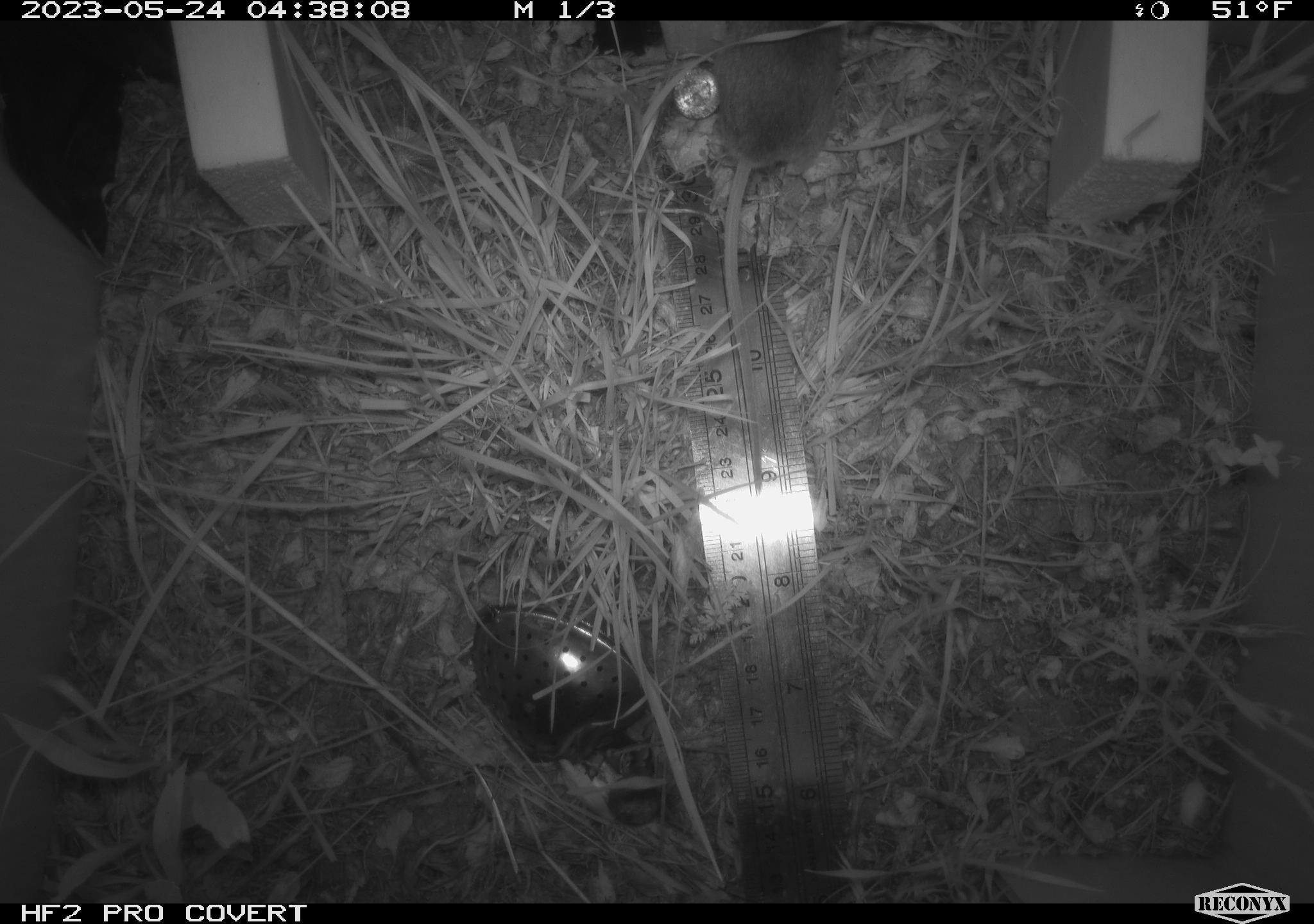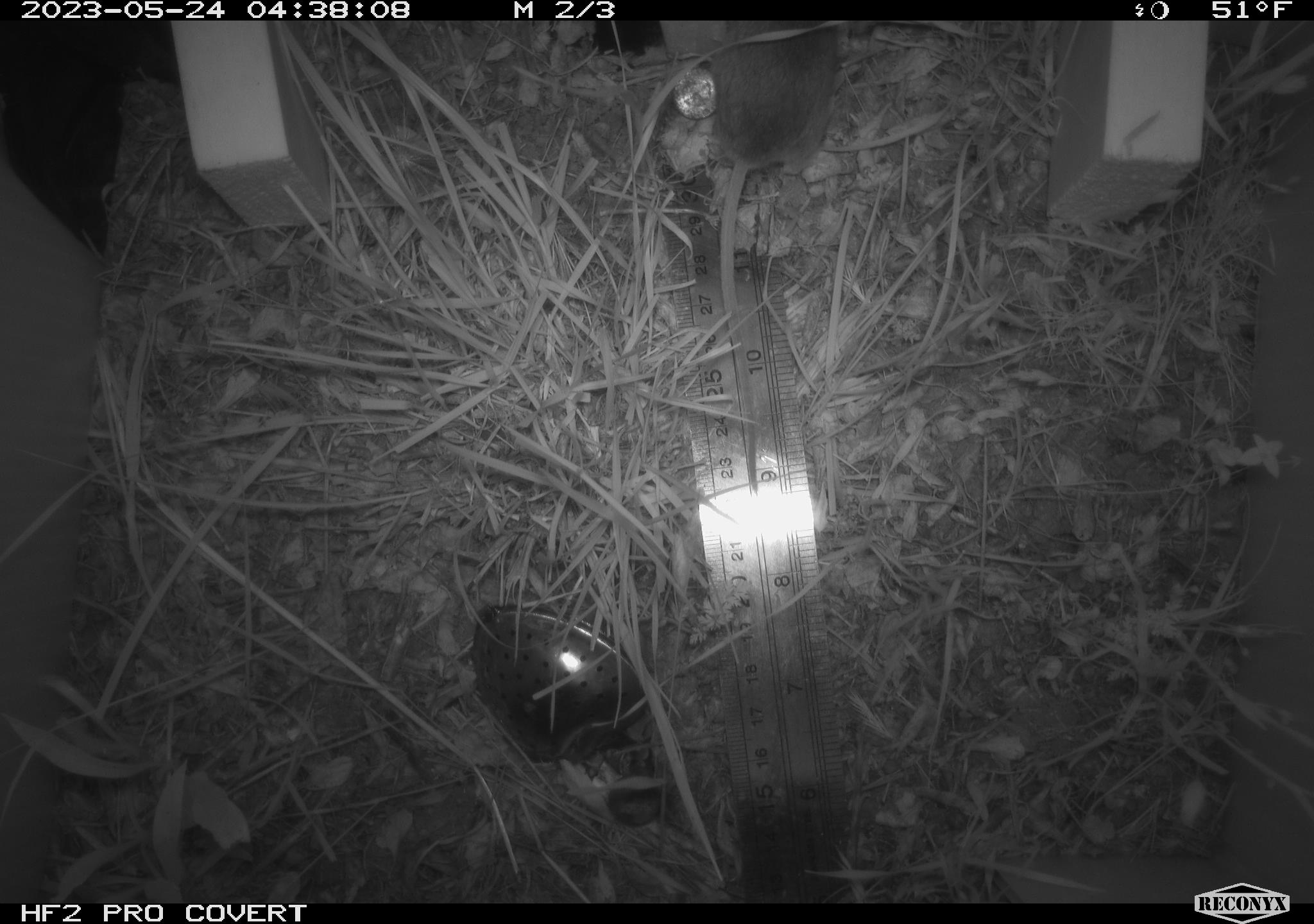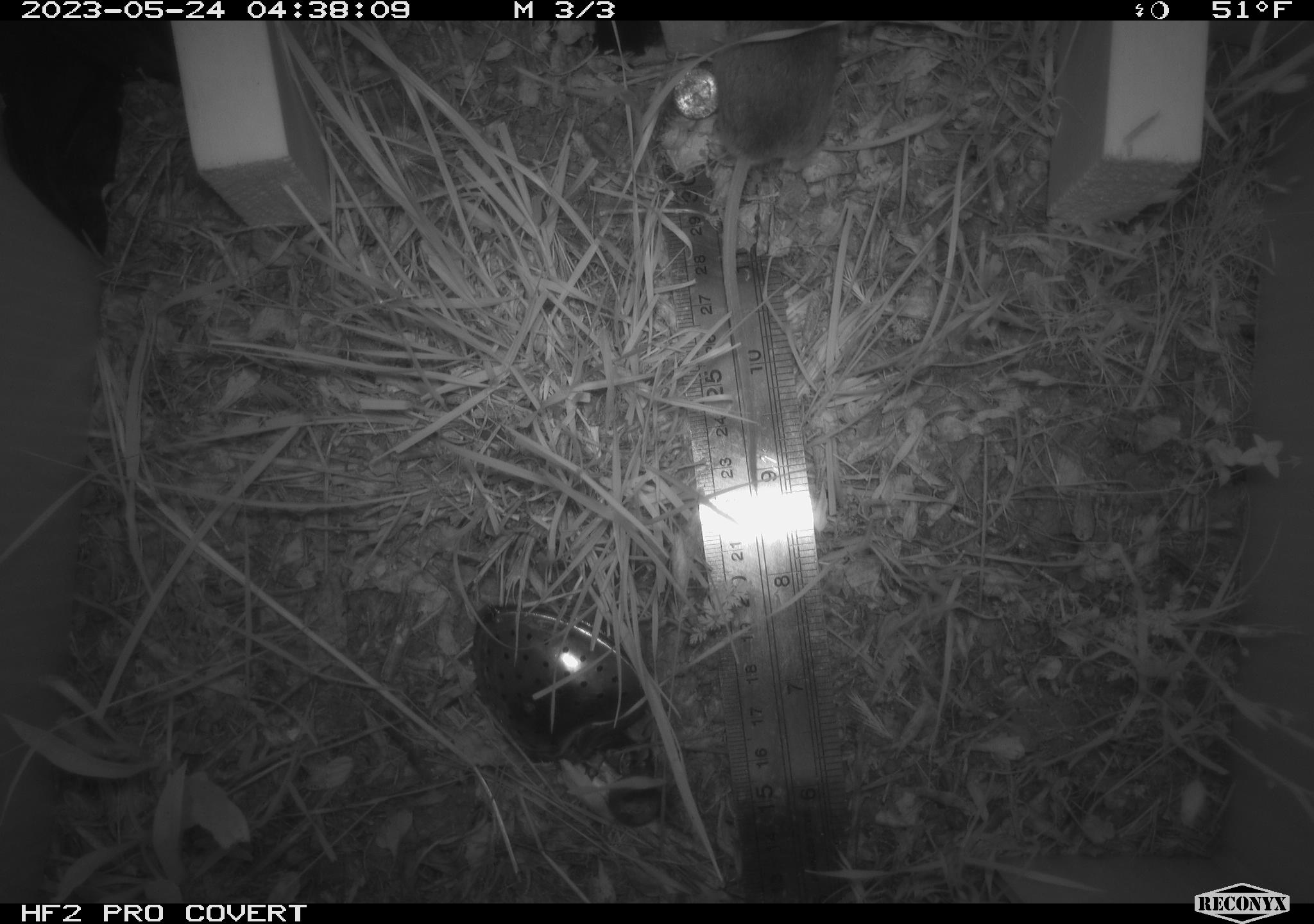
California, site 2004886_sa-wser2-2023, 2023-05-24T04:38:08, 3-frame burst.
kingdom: Animalia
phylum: Chordata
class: Mammalia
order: Rodentia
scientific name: Rodentia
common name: mouse species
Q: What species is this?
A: Mouse species (Rodentia).